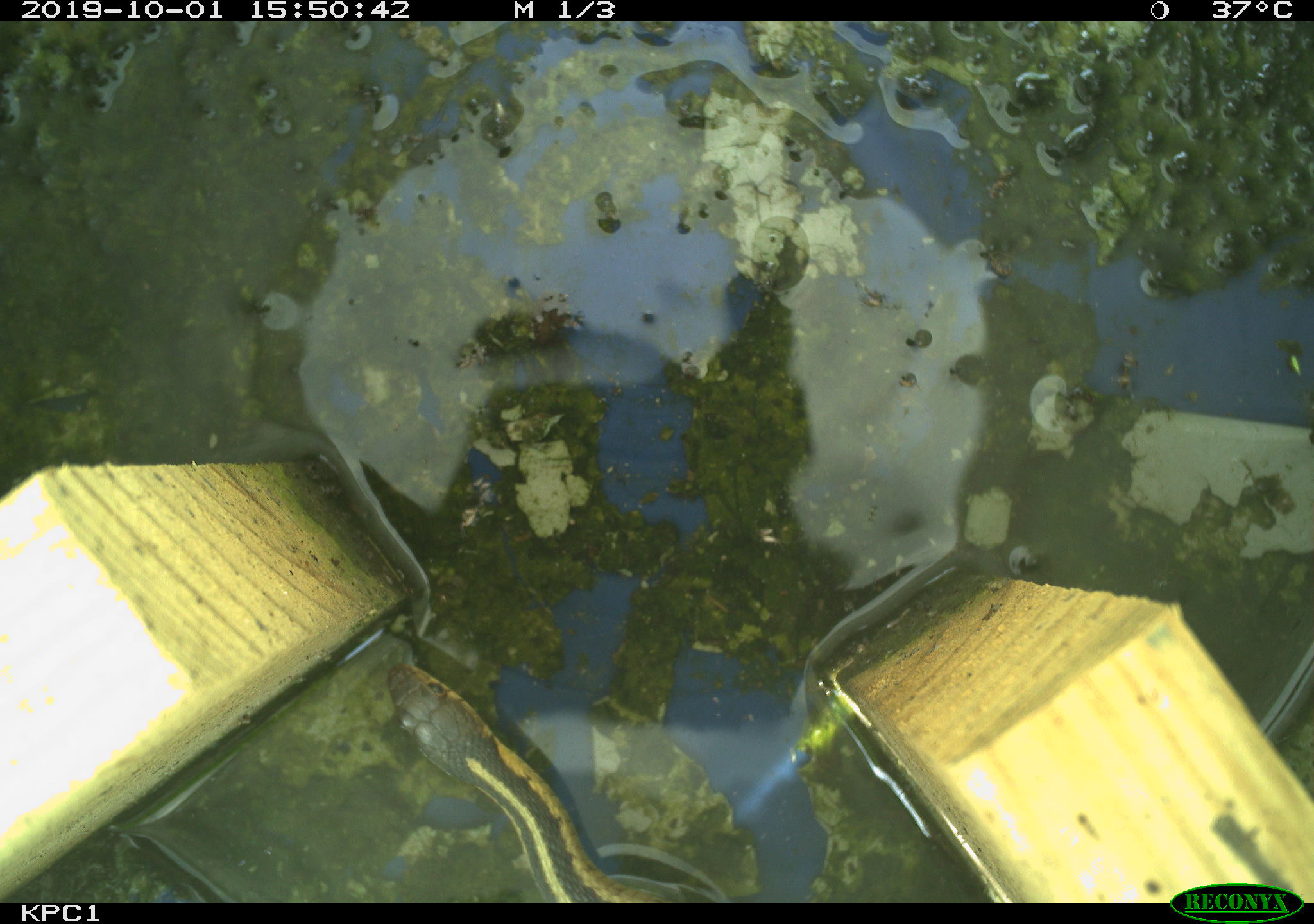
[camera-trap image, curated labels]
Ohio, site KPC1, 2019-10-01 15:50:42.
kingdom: Animalia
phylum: Chordata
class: Reptilia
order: Squamata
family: Colubridae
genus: Thamnophis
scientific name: Thamnophis sirtalis sirtalis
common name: eastern gartersnake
Eastern gartersnake (Thamnophis sirtalis sirtalis).